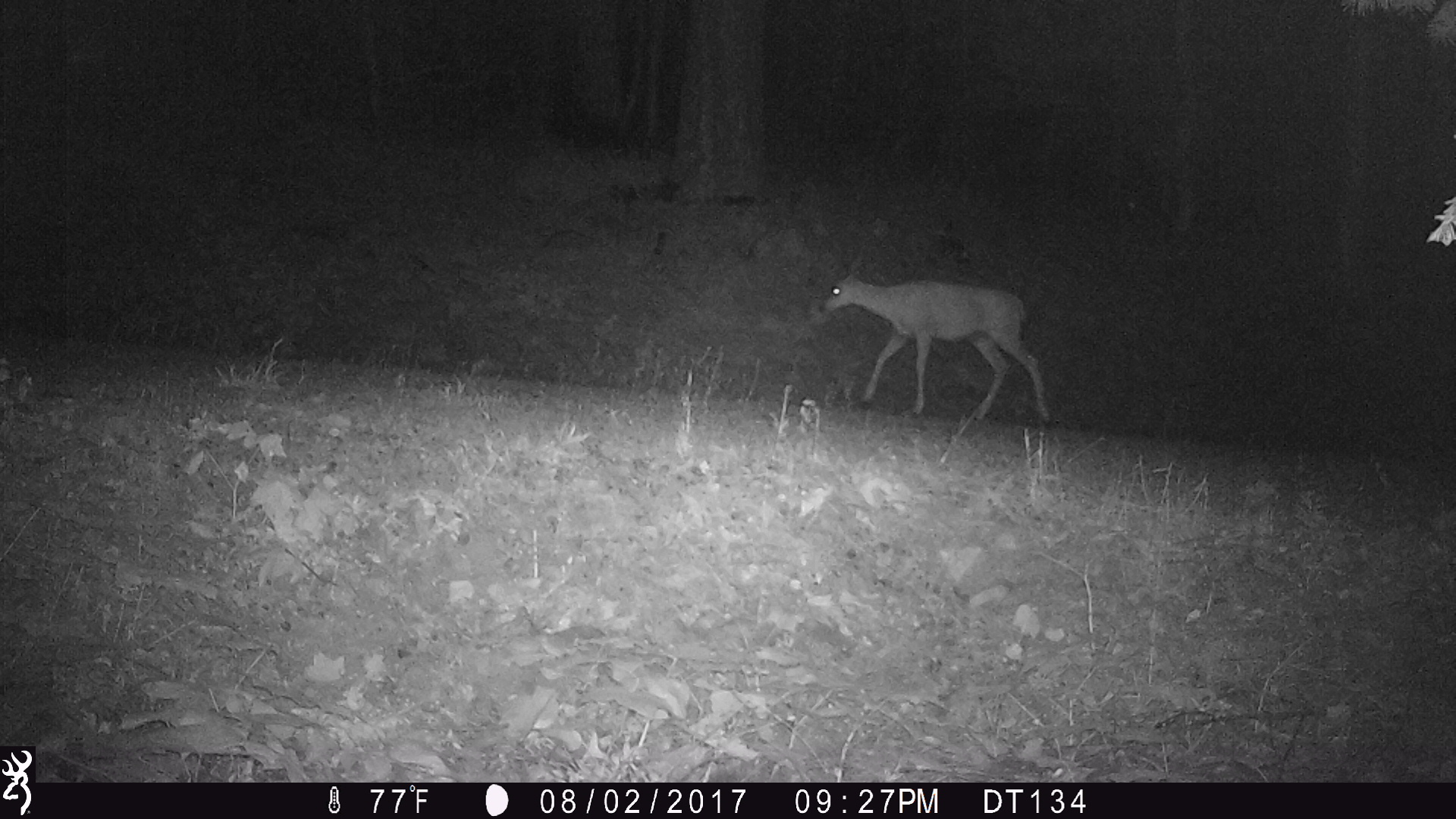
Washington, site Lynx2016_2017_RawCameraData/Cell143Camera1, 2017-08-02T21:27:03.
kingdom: Animalia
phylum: Chordata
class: Mammalia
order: Artiodactyla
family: Cervidae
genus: Odocoileus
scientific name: Odocoileus hemionus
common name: mule deer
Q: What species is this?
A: Odocoileus hemionus (mule deer).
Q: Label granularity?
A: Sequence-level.